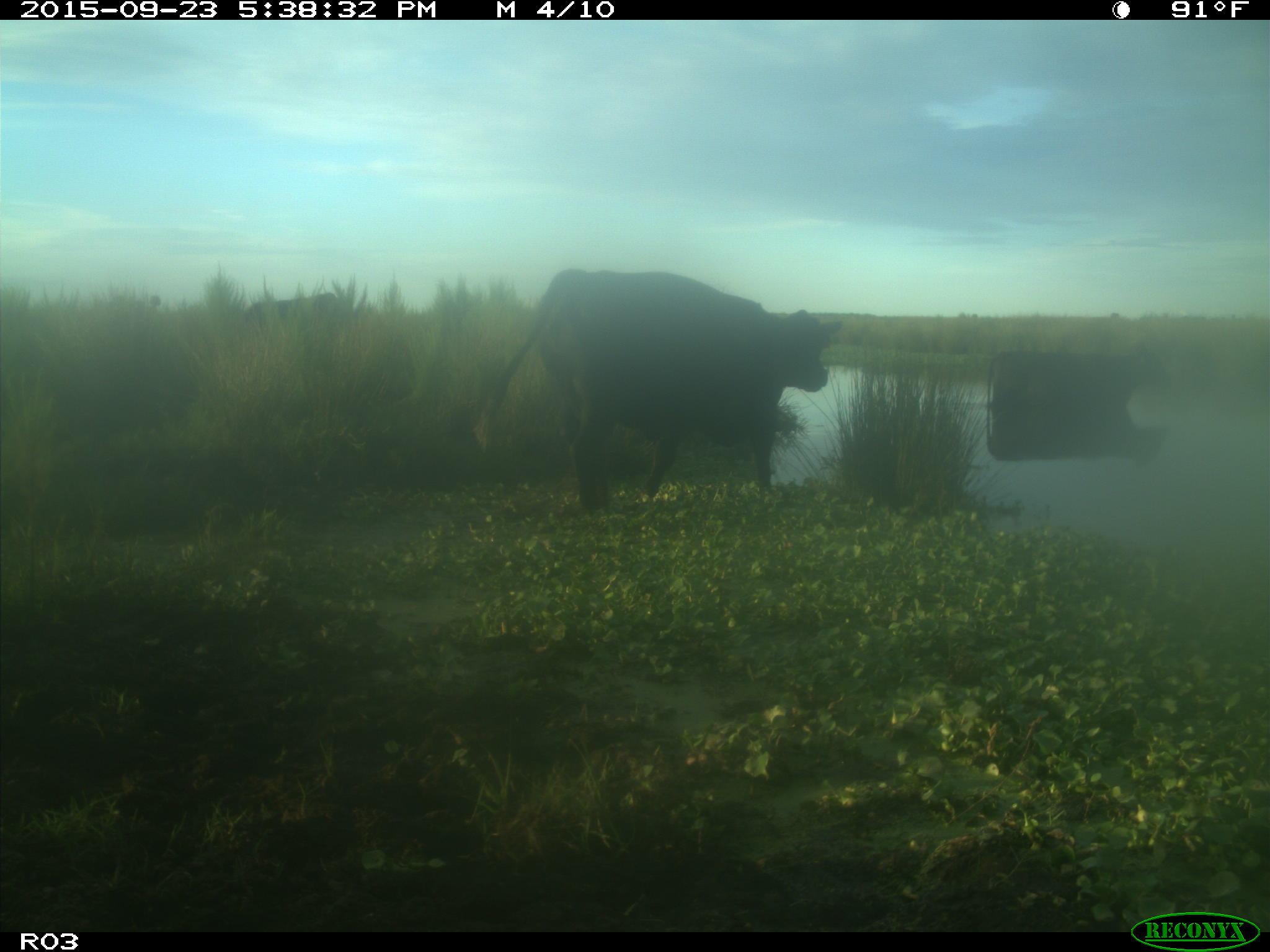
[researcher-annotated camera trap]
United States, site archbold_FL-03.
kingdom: Animalia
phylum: Chordata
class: Mammalia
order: Artiodactyla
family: Bovidae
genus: Bos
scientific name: Bos taurus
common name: domestic cow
Bos taurus (domestic cow).